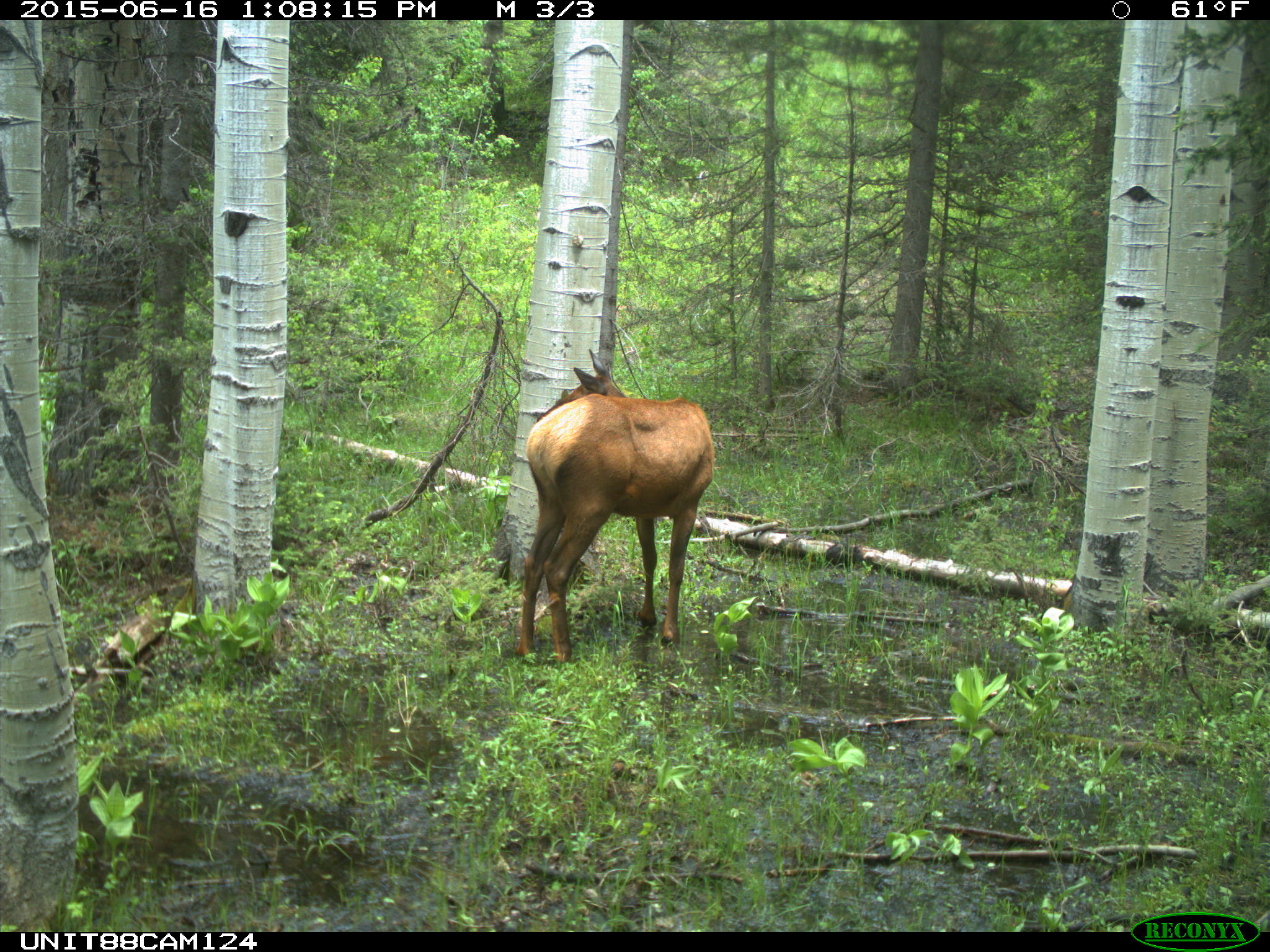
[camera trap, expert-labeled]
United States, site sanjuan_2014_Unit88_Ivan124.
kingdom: Animalia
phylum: Chordata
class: Mammalia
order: Artiodactyla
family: Cervidae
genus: Cervus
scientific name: Cervus elaphus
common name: red deer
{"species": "Cervus elaphus (red deer)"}